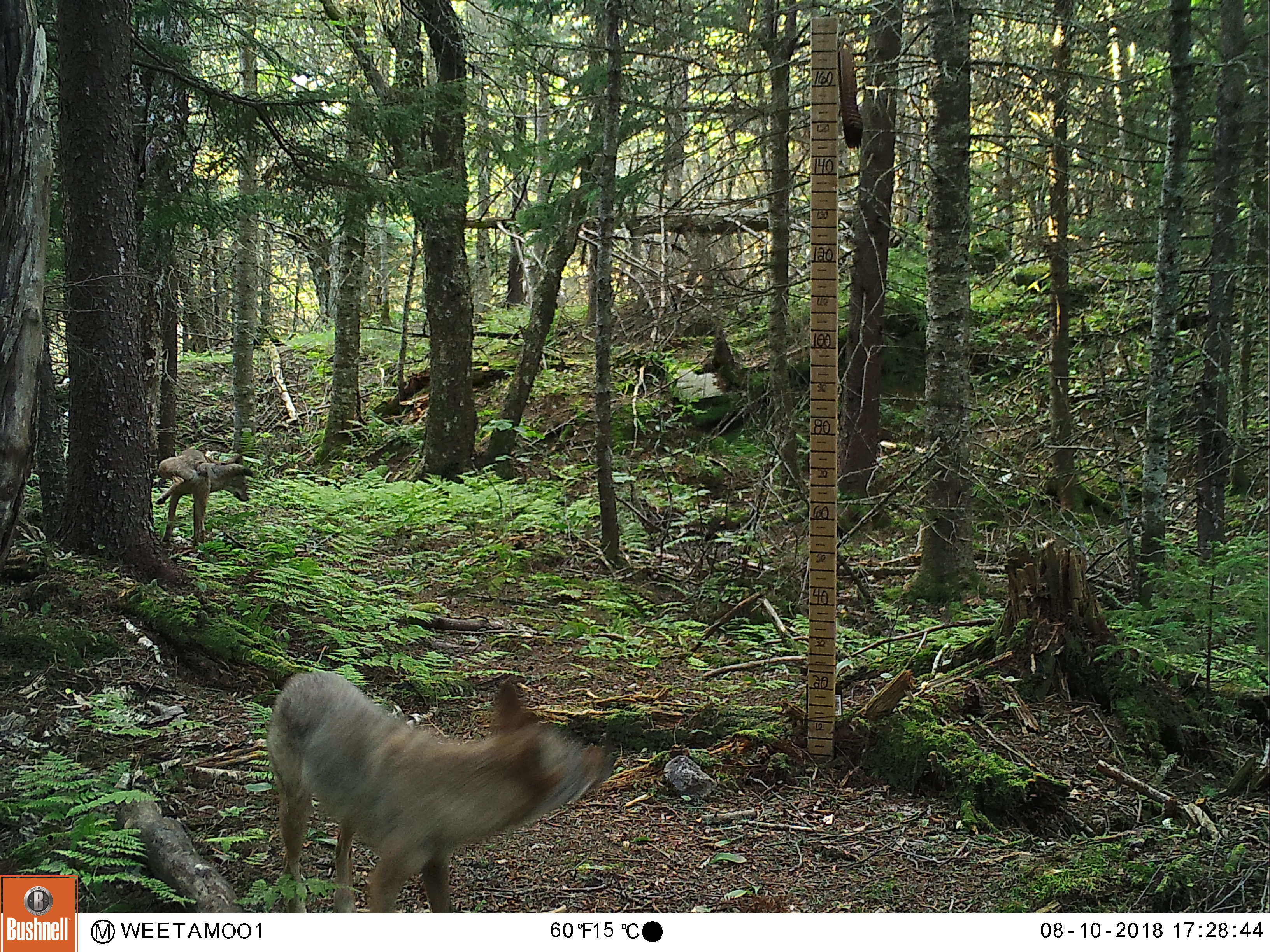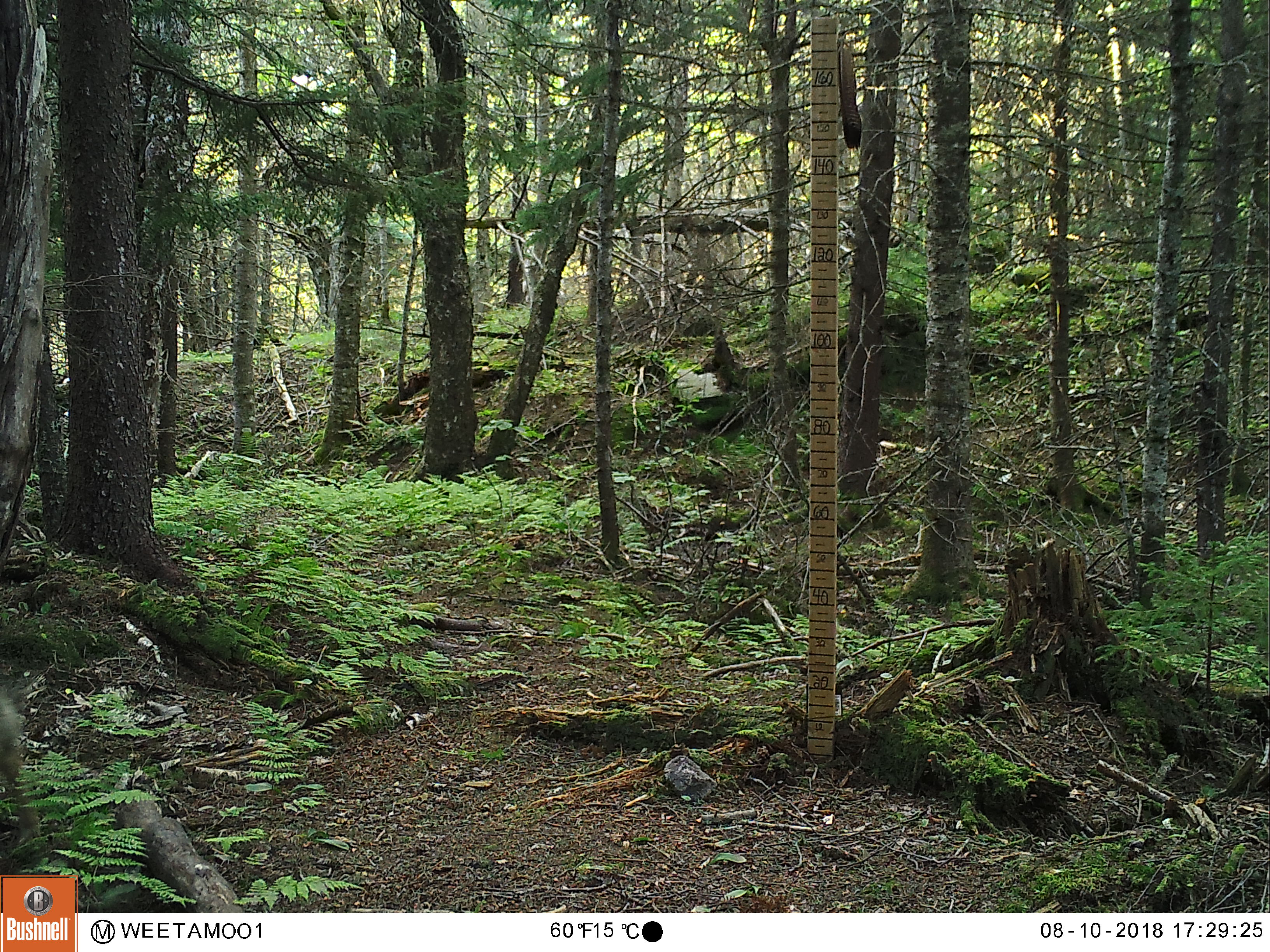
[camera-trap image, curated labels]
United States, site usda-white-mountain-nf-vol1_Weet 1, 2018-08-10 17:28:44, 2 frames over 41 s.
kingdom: Animalia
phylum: Chordata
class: Mammalia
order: Carnivora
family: Canidae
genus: Canis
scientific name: Canis latrans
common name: coyote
Coyote (Canis latrans).